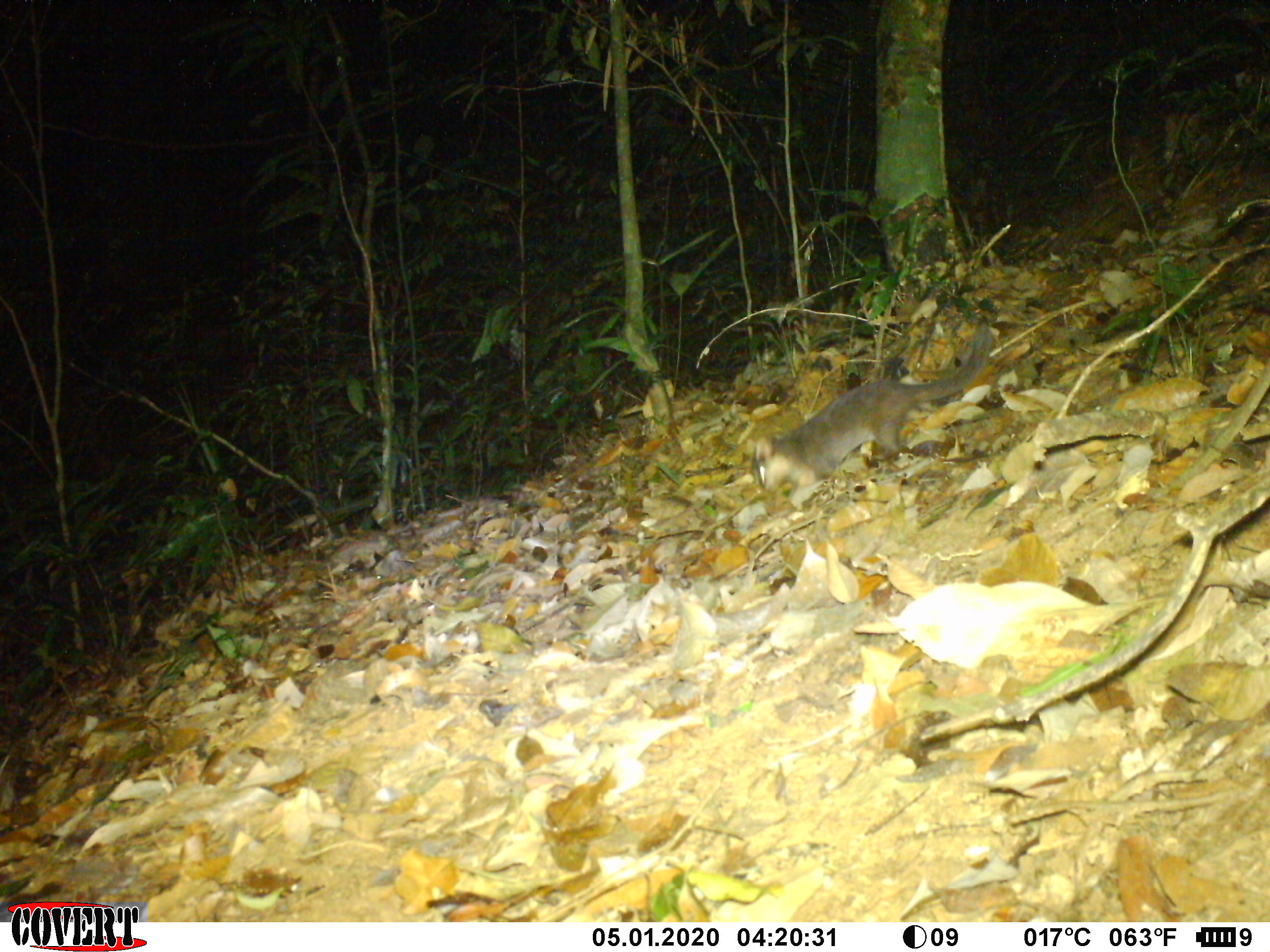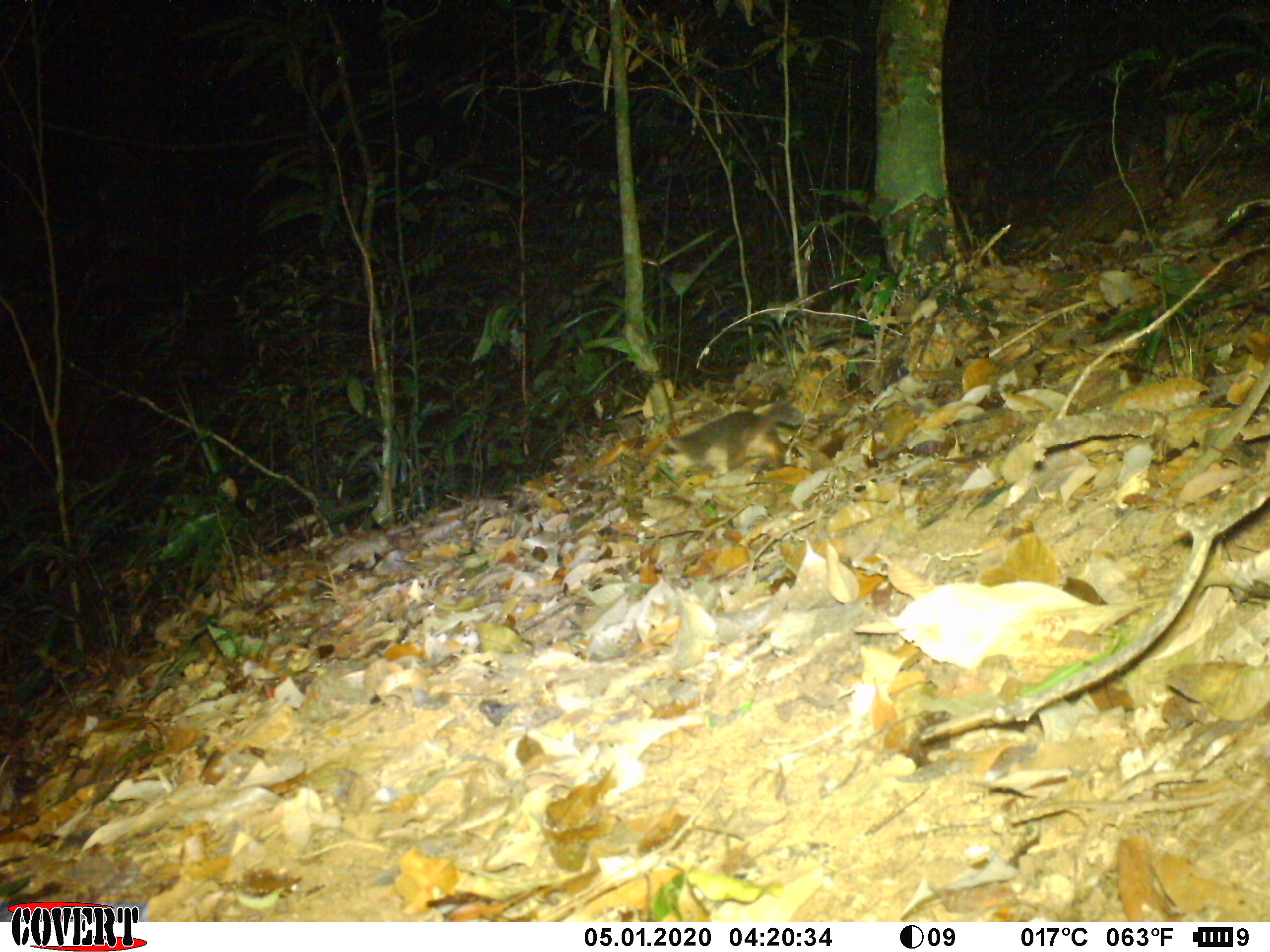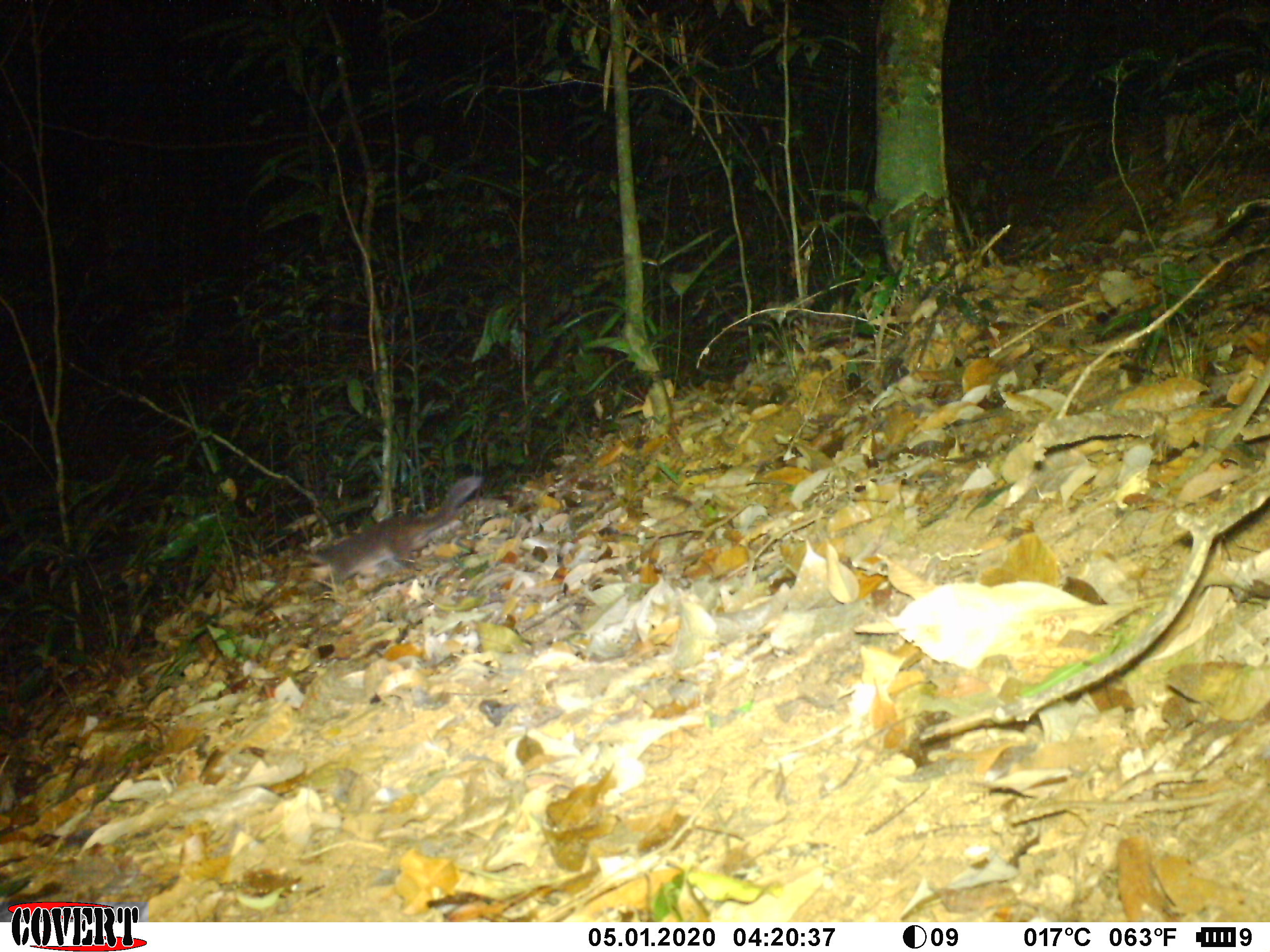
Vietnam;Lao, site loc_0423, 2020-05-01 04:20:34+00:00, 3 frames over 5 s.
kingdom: Animalia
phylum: Chordata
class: Mammalia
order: Carnivora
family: Mustelidae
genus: Melogale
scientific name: Melogale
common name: ferret badger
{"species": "ferret badger (Melogale)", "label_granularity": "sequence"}